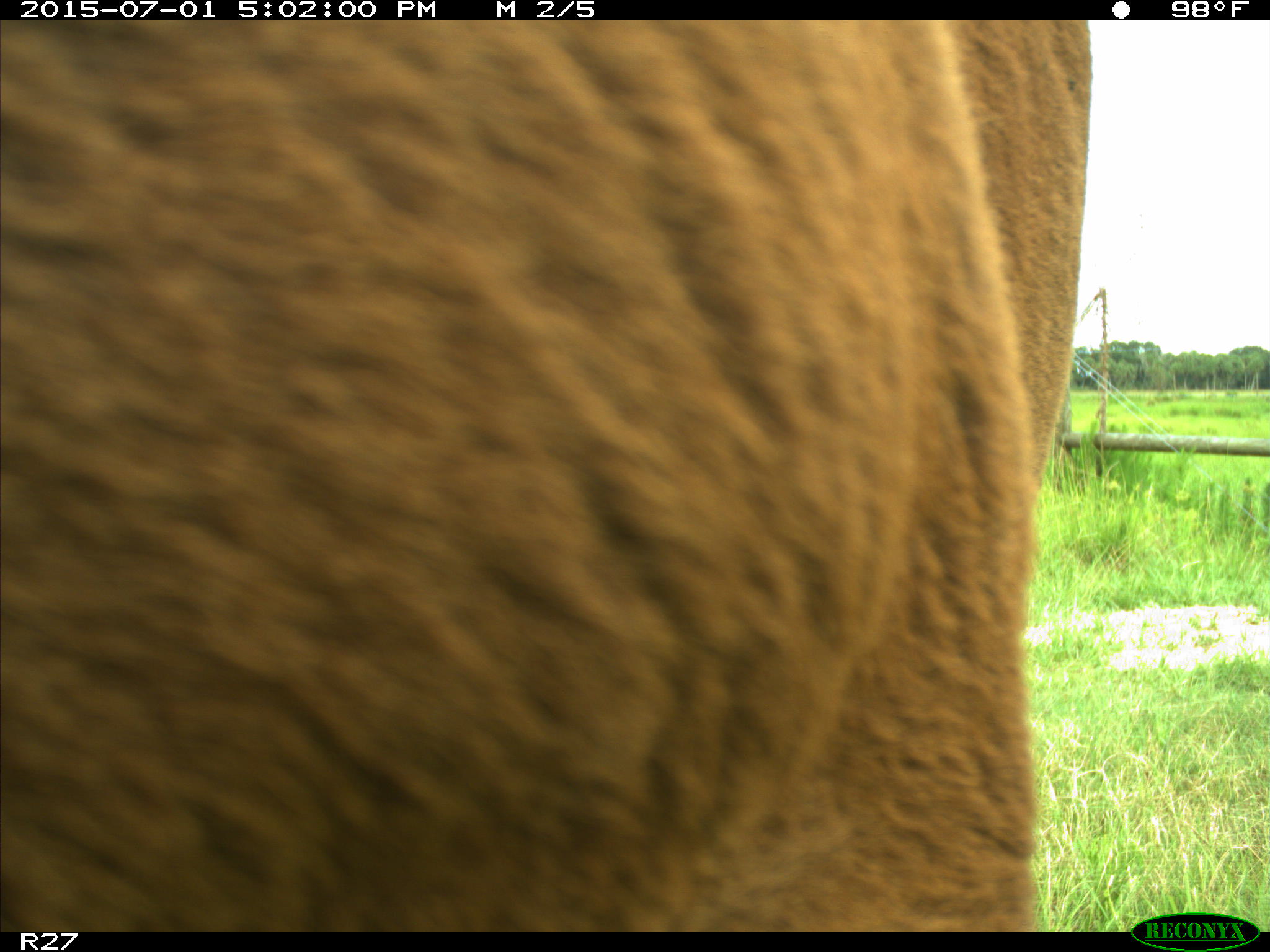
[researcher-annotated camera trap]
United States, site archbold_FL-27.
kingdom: Animalia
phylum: Chordata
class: Mammalia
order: Artiodactyla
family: Bovidae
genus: Bos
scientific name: Bos taurus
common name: domestic cow